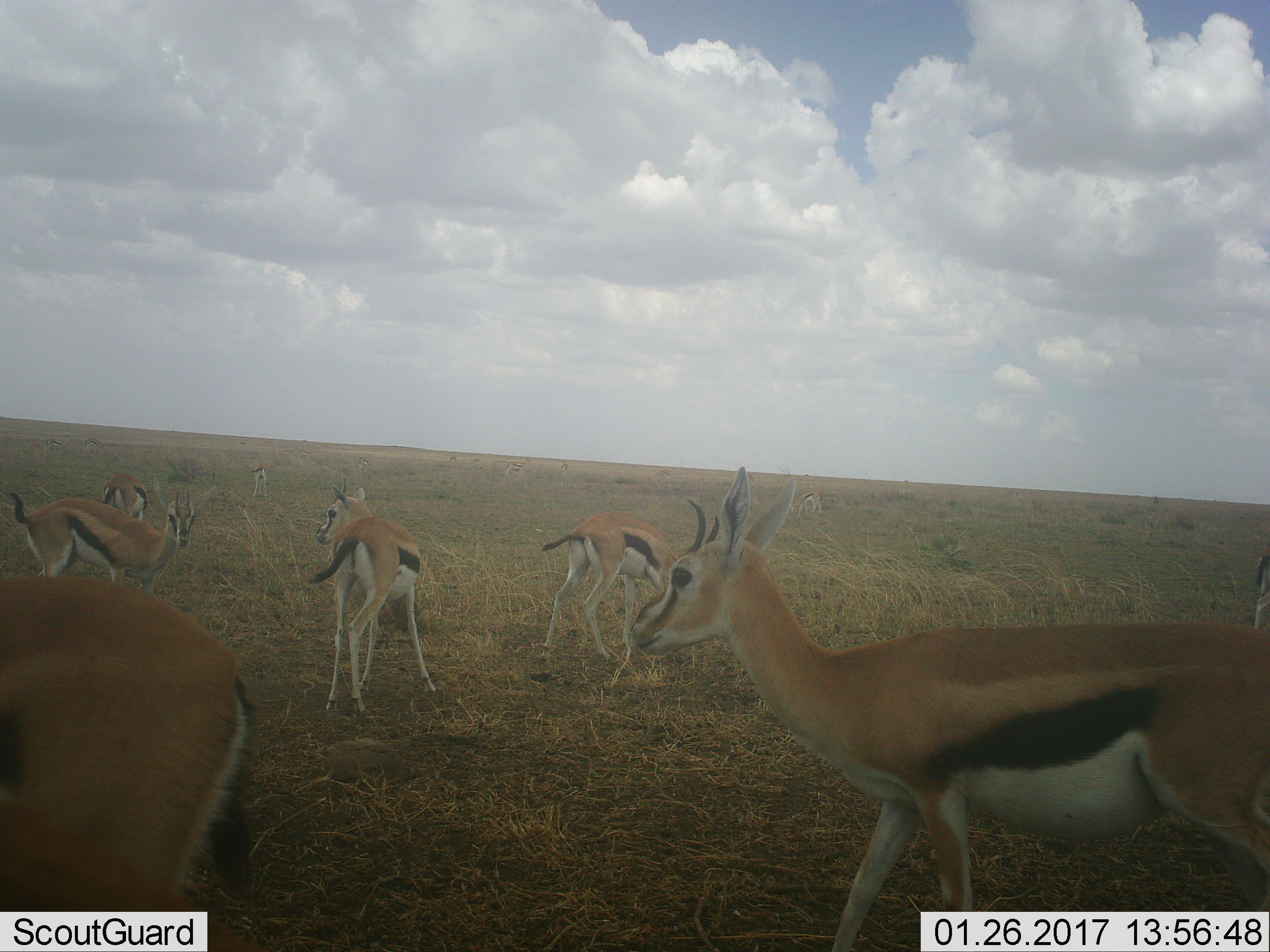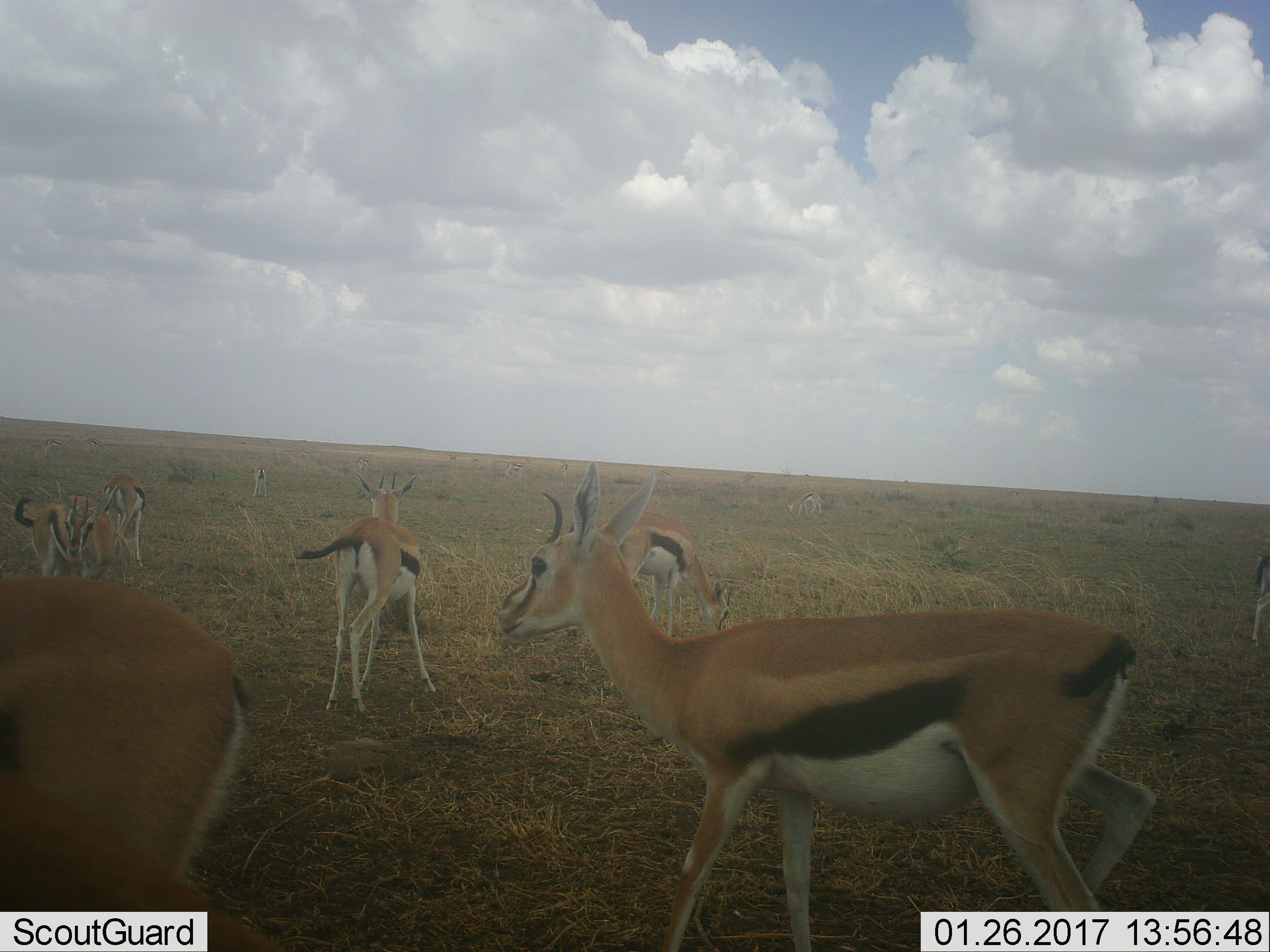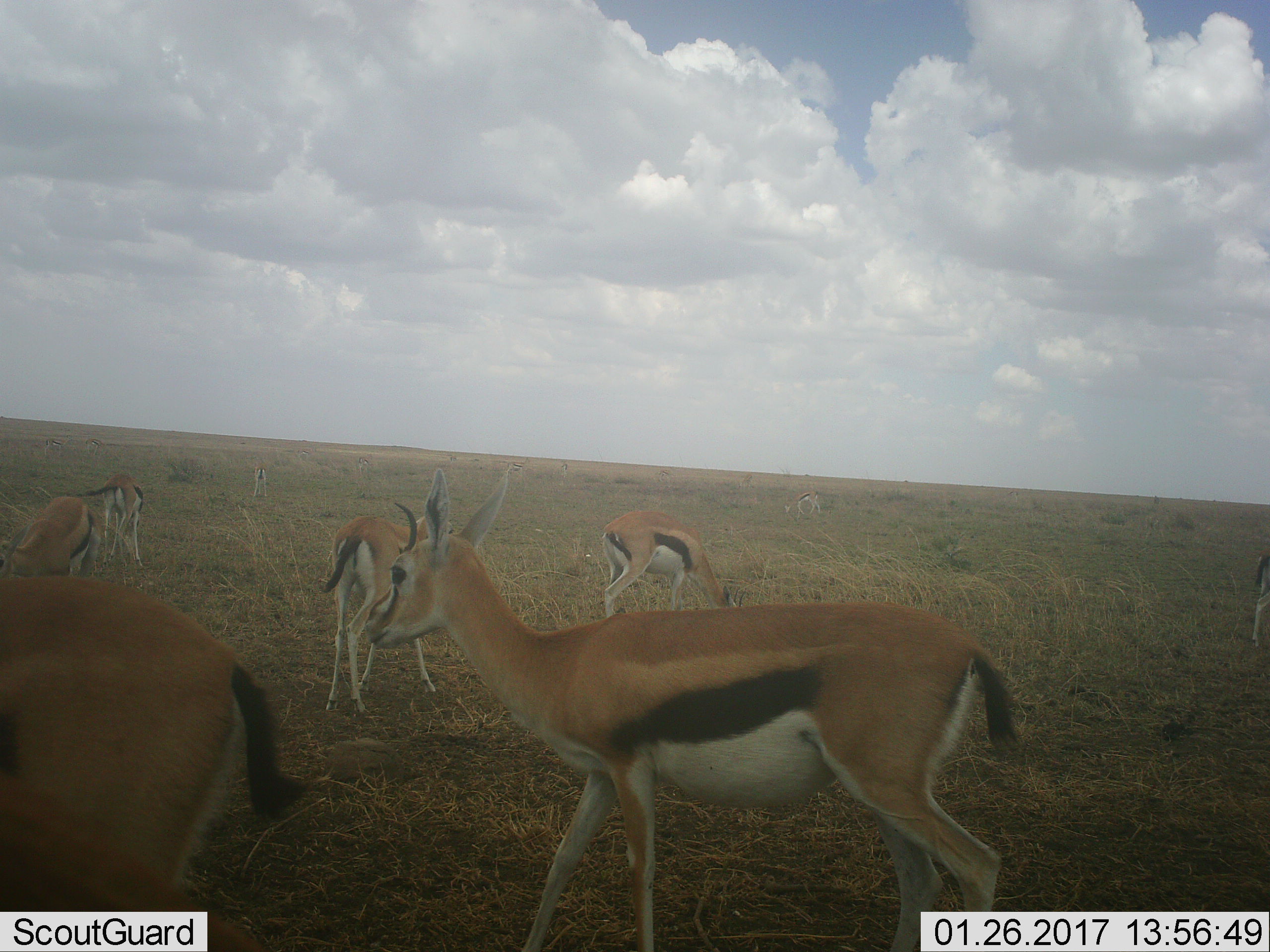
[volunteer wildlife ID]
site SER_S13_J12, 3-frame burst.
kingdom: Animalia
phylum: Chordata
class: Mammalia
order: Artiodactyla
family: Bovidae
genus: Eudorcas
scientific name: Eudorcas thomsonii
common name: thomson's gazelle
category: gazellethomsons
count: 11-50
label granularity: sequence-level